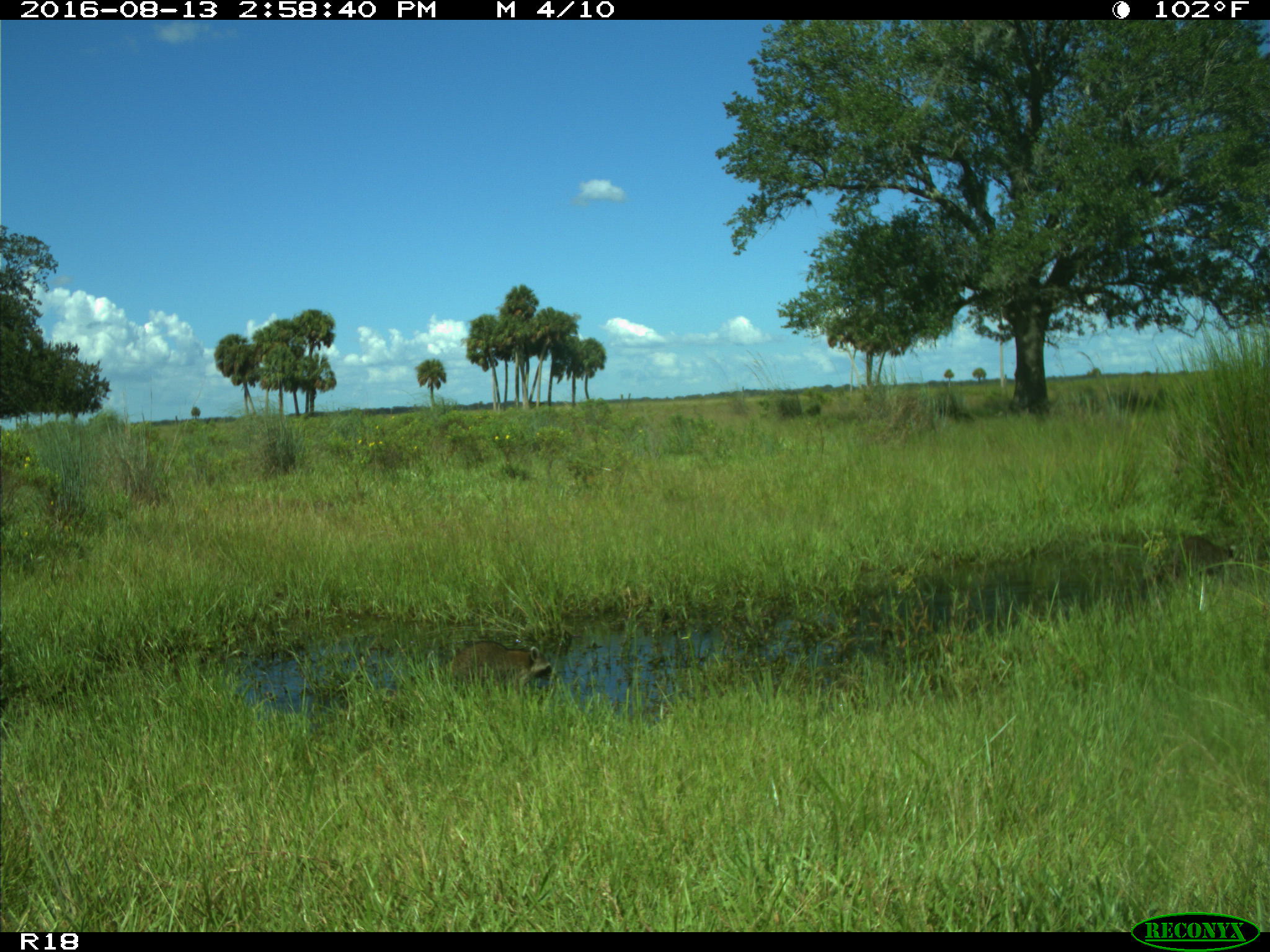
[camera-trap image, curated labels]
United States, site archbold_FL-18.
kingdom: Animalia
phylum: Chordata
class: Mammalia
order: Carnivora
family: Procyonidae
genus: Procyon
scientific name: Procyon lotor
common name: common raccoon